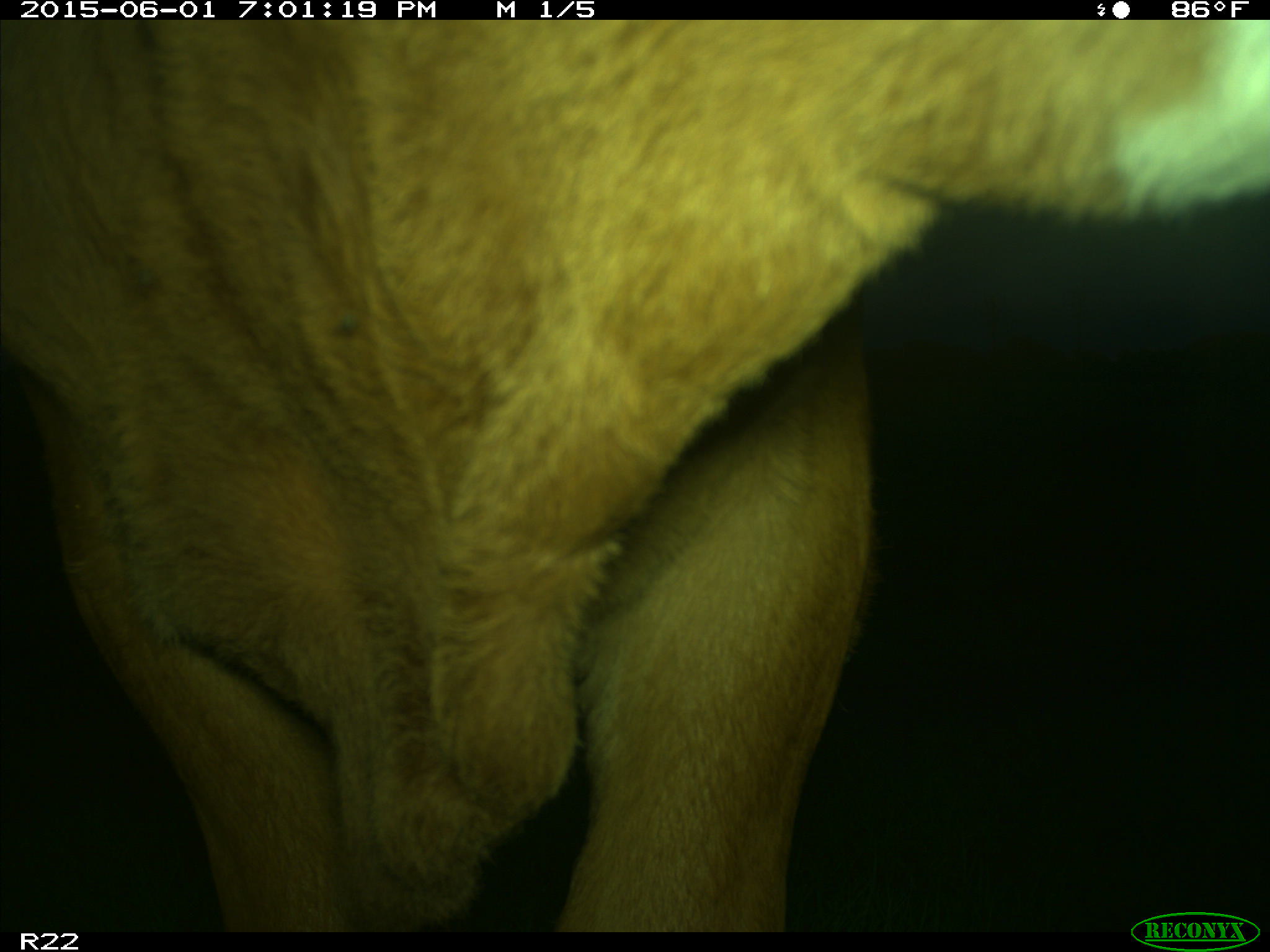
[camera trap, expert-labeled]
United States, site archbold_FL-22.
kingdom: Animalia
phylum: Chordata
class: Mammalia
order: Artiodactyla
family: Bovidae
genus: Bos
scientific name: Bos taurus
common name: domestic cow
Bos taurus (domestic cow).